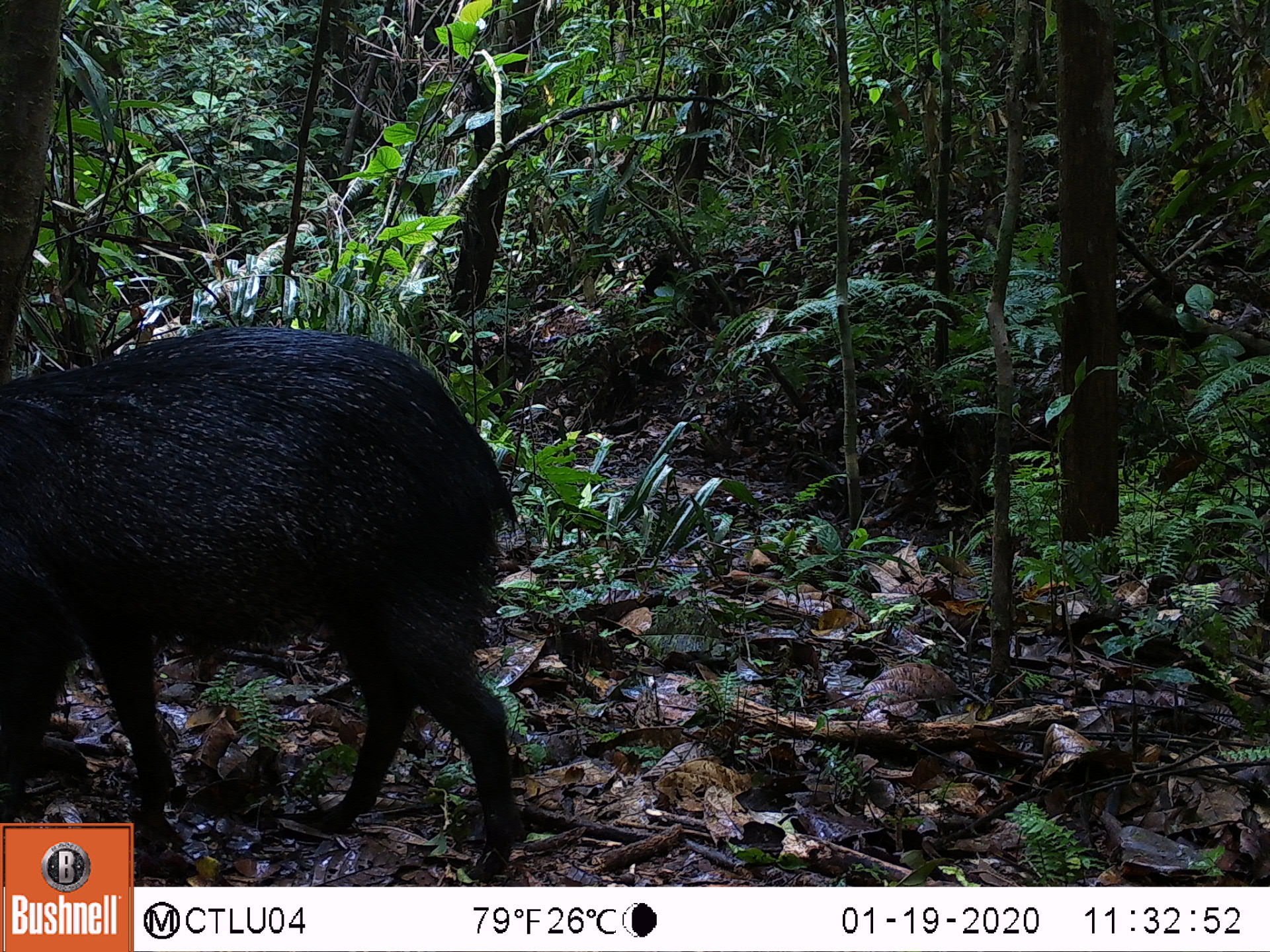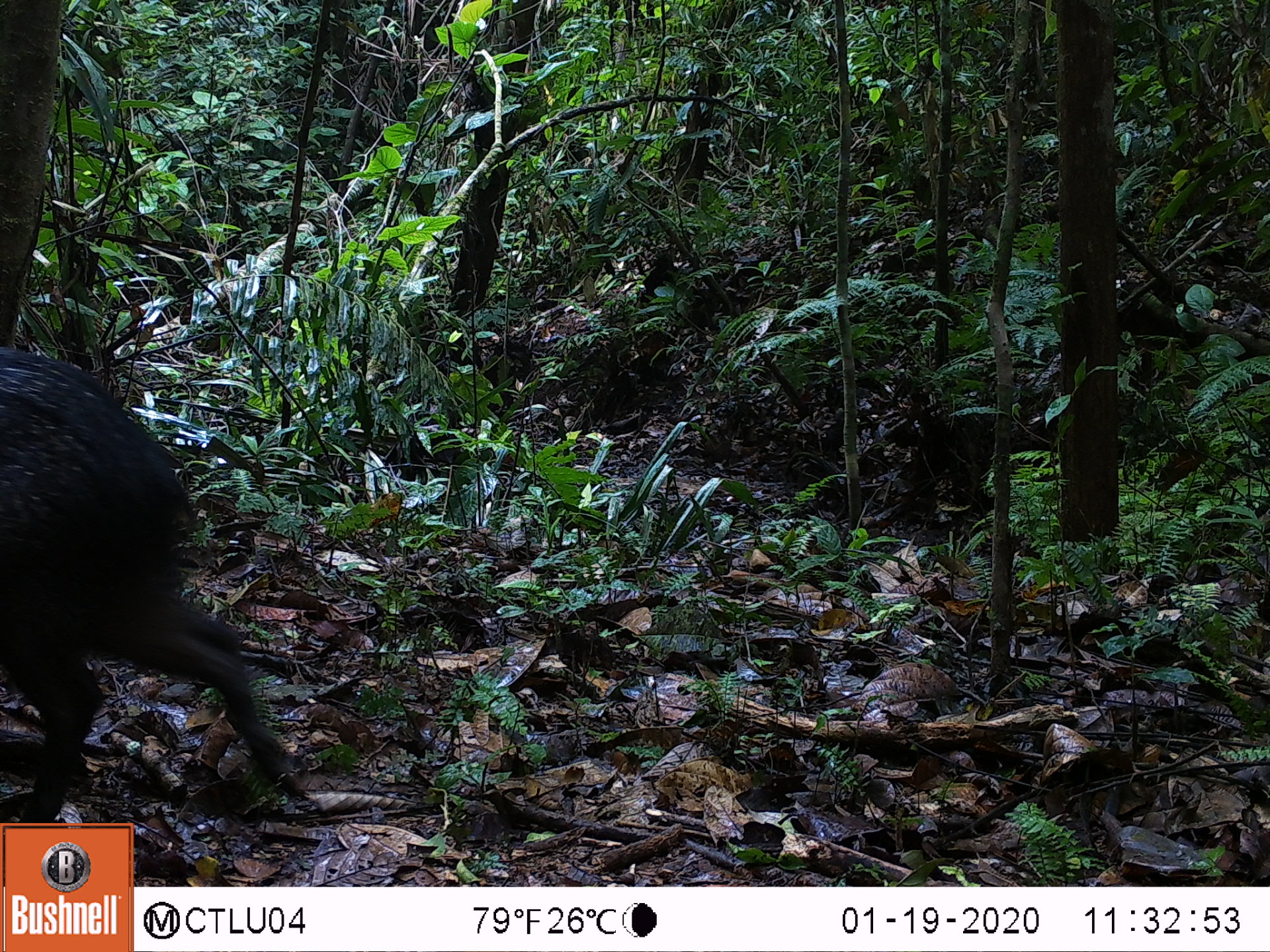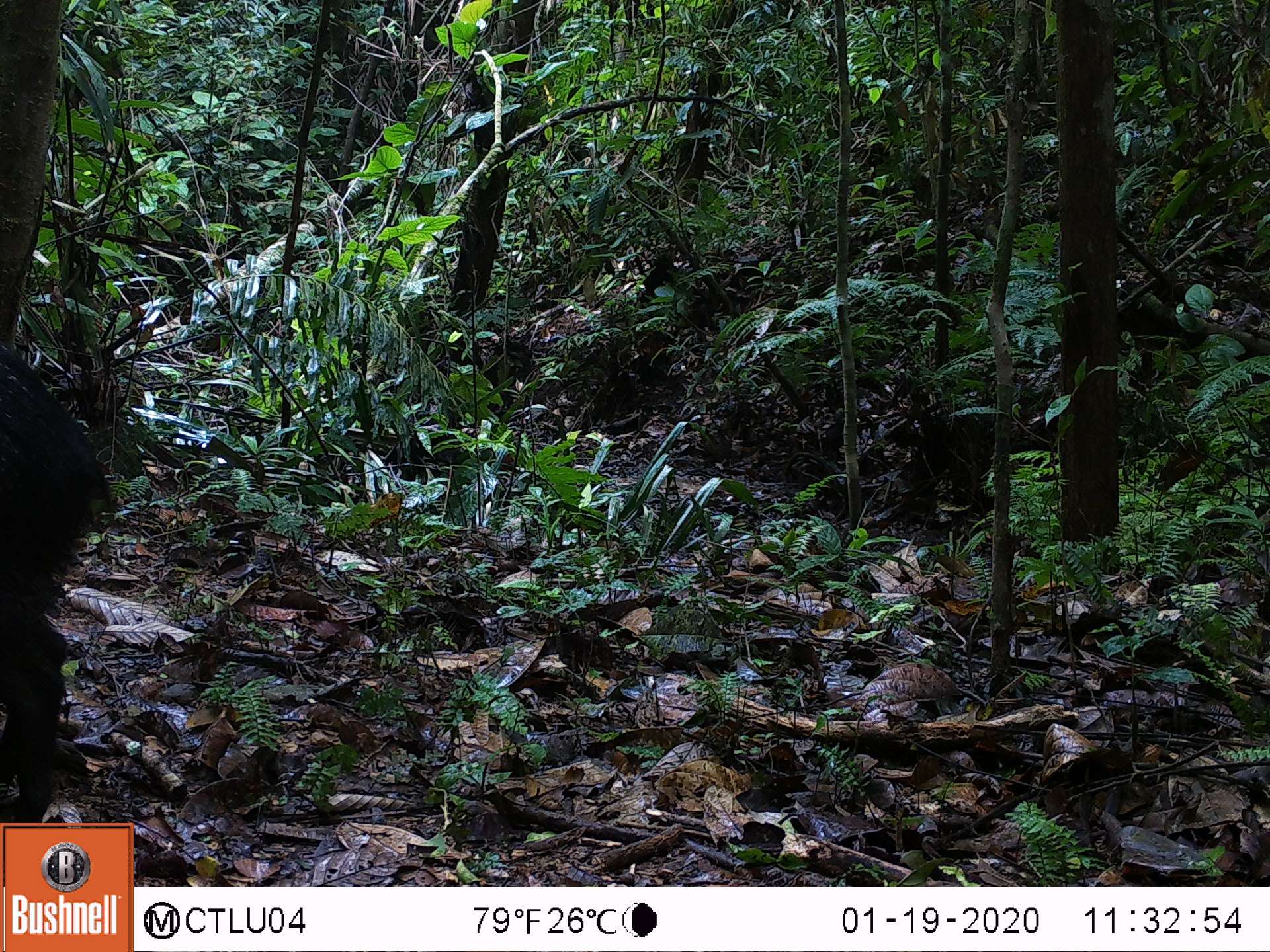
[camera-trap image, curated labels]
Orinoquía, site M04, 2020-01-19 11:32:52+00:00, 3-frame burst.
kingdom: Animalia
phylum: Chordata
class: Mammalia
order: Artiodactyla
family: Tayassuidae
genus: Pecari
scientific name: Pecari tajacu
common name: collared peccary